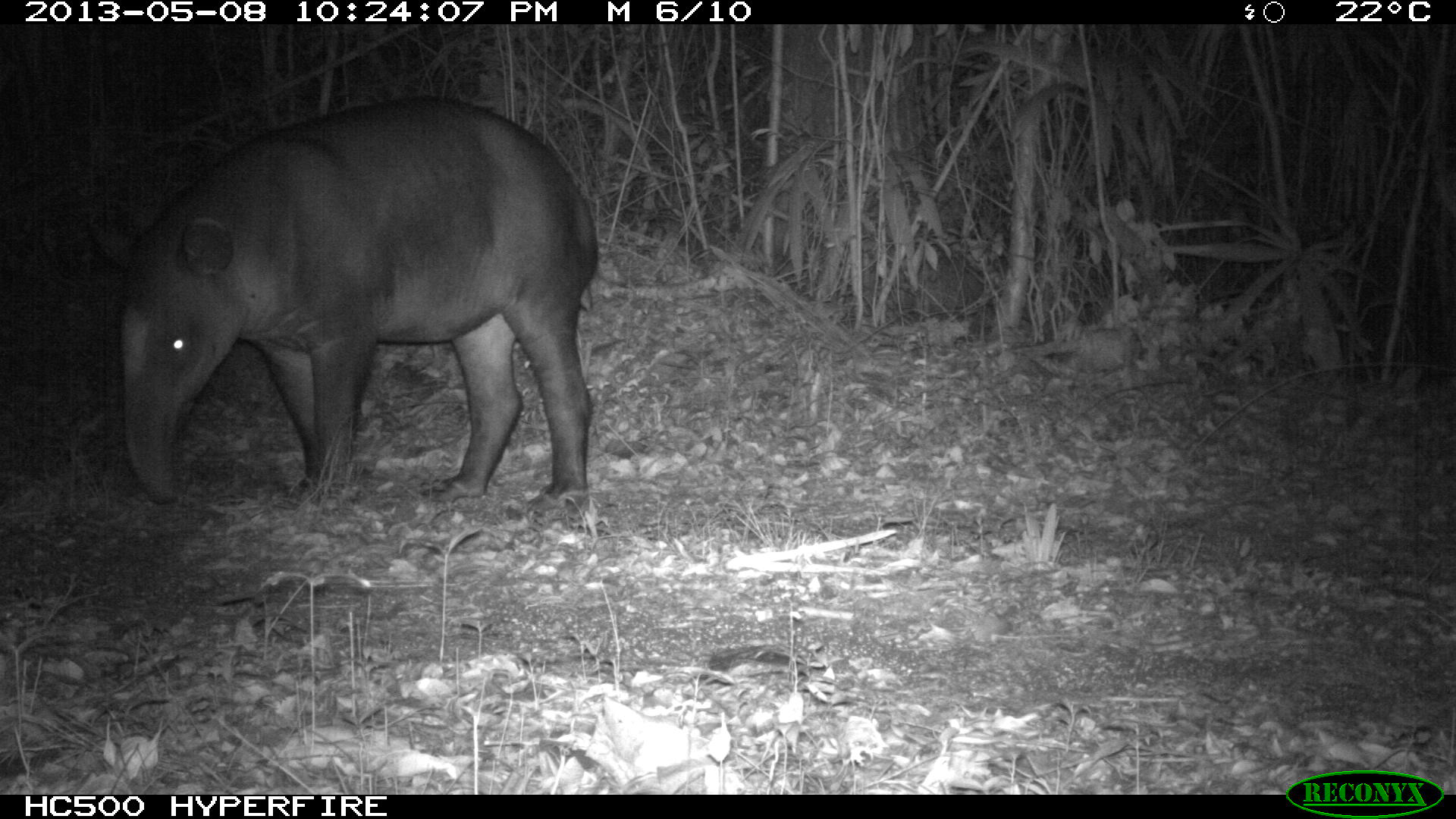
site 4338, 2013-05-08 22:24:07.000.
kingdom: Animalia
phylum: Chordata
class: Mammalia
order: Perissodactyla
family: Tapiridae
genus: Tapirus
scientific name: Tapirus bairdii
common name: baird's tapir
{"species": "Tapirus bairdii (baird's tapir)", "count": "1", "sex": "female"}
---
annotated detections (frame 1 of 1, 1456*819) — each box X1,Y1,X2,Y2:
tapirus bairdii: 84,95,599,530